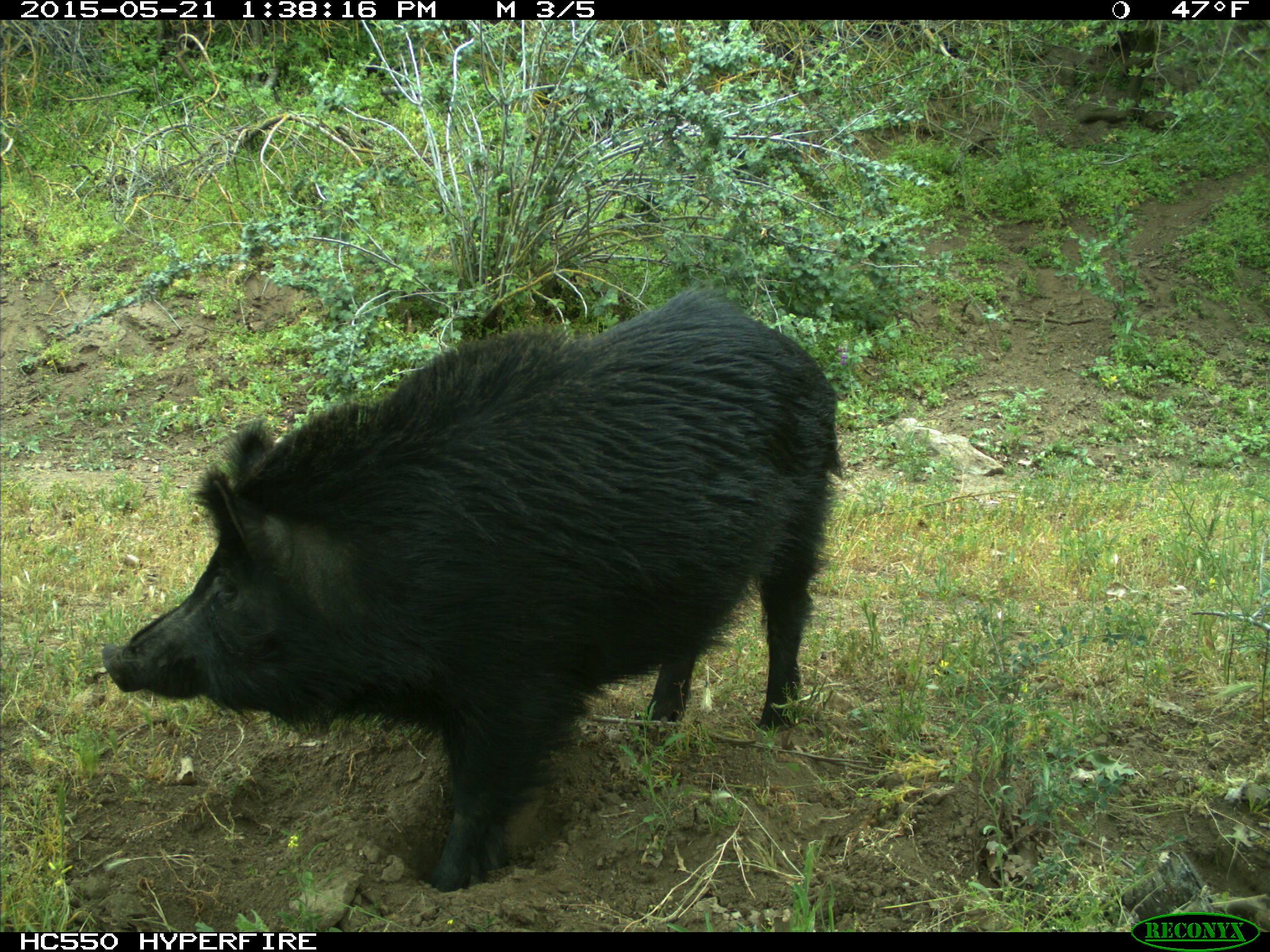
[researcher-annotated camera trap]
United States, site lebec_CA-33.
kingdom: Animalia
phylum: Chordata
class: Mammalia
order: Artiodactyla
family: Suidae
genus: Sus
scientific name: Sus scrofa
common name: wild boar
Sus scrofa (wild boar).